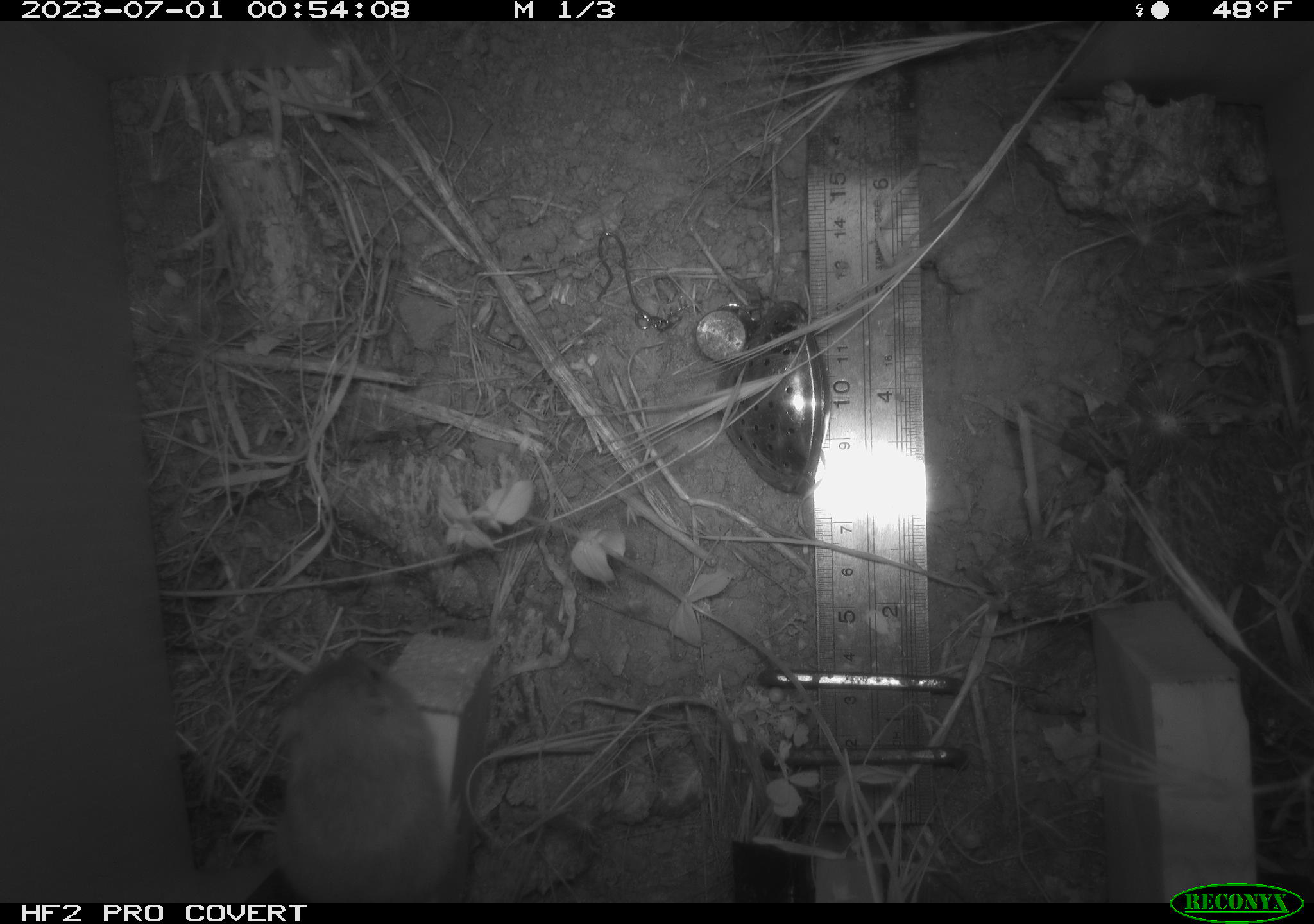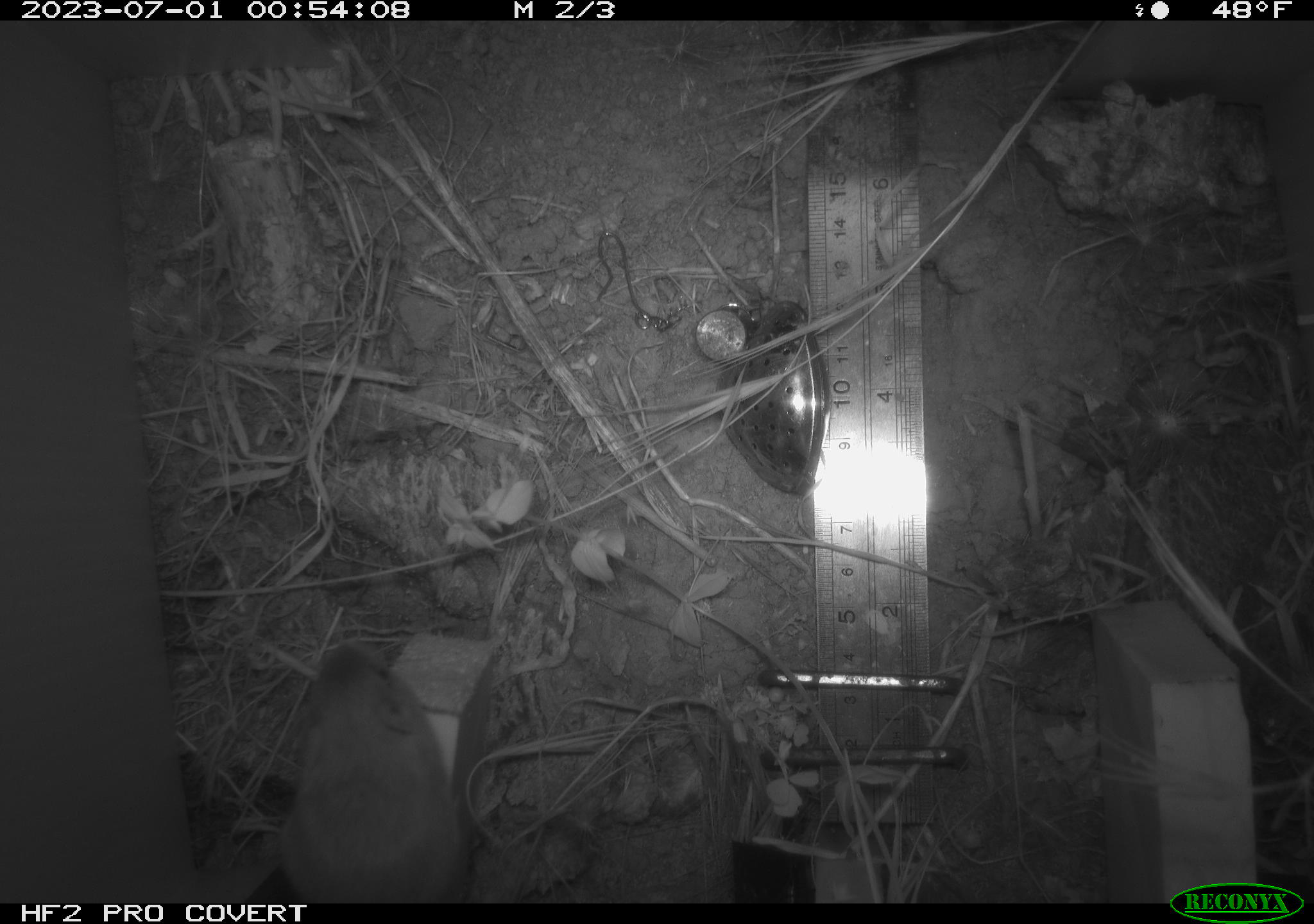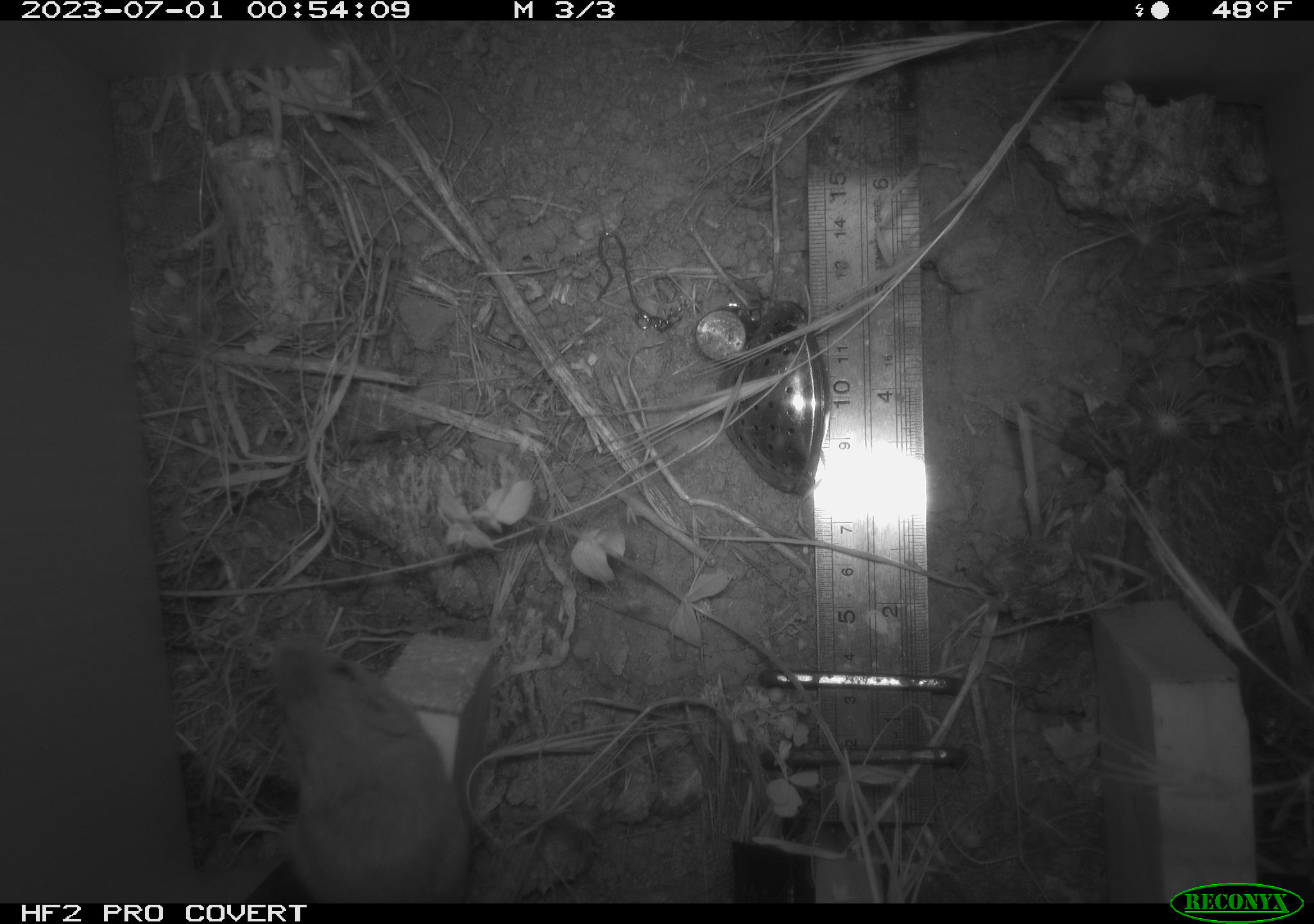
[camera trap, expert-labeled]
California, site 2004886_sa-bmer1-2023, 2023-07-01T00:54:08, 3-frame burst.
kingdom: Animalia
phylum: Chordata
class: Mammalia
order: Rodentia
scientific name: Rodentia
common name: mouse species